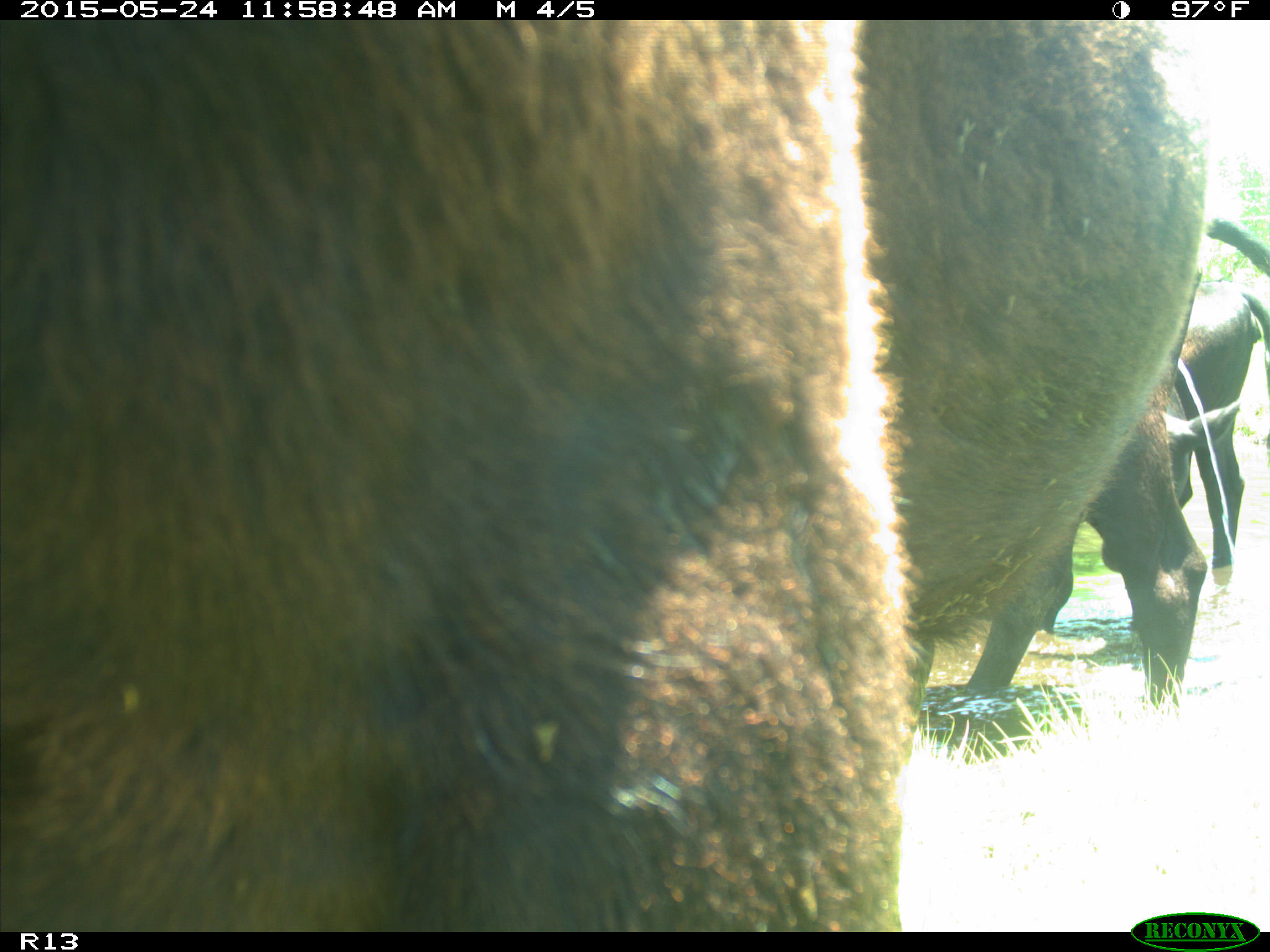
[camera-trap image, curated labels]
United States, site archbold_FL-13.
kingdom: Animalia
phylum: Chordata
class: Mammalia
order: Artiodactyla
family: Bovidae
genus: Bos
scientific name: Bos taurus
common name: domestic cow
Bos taurus (domestic cow).